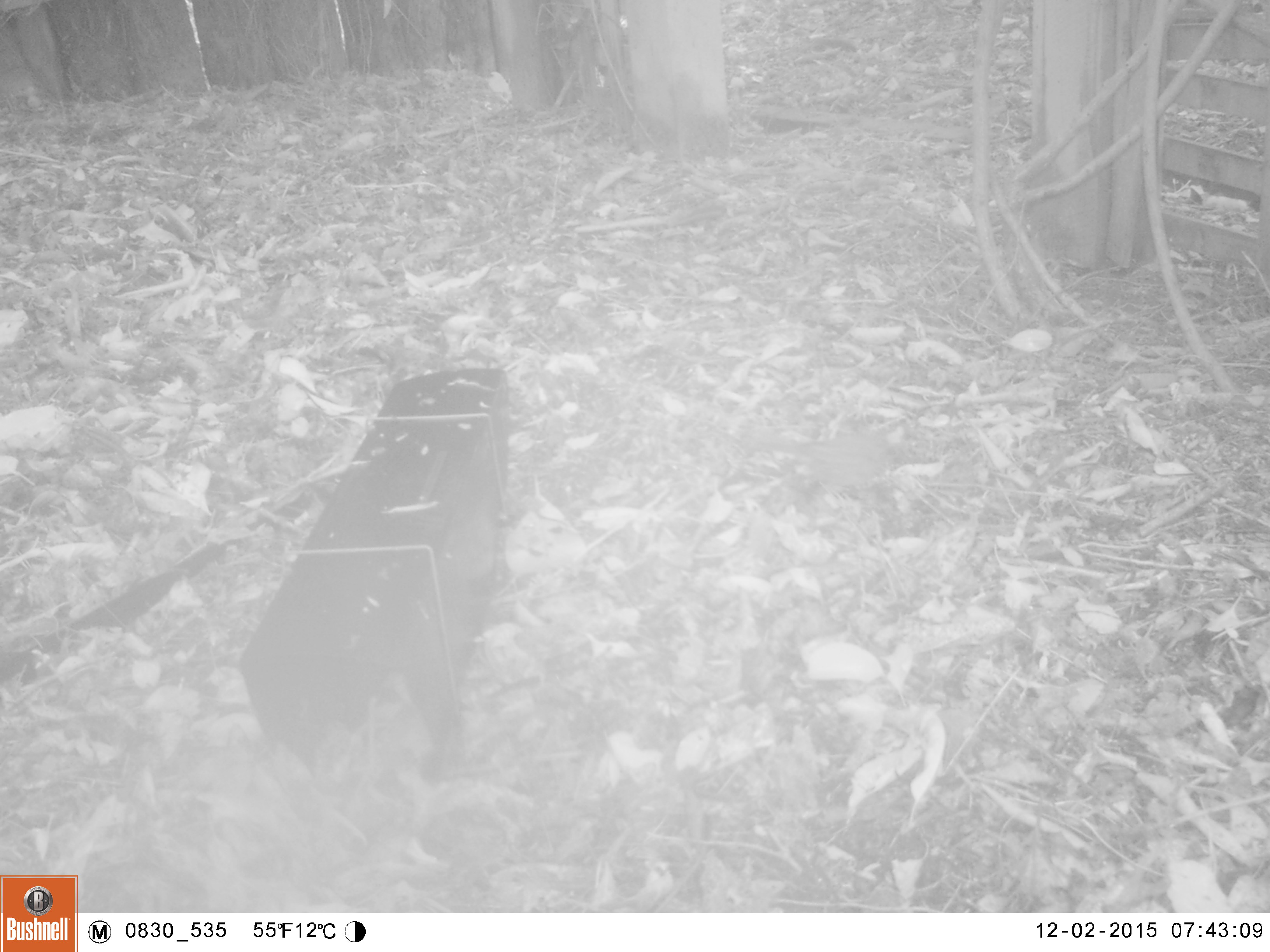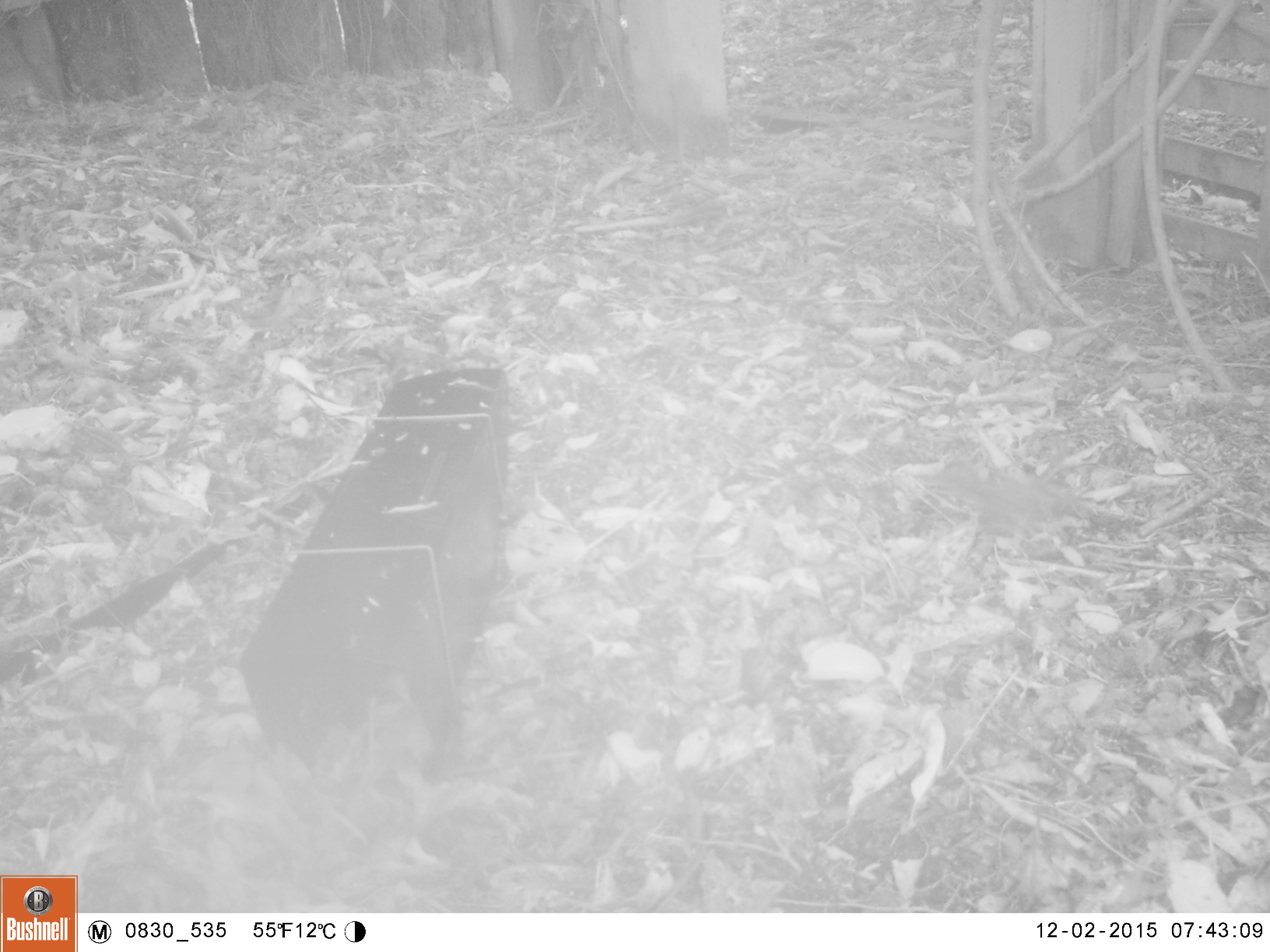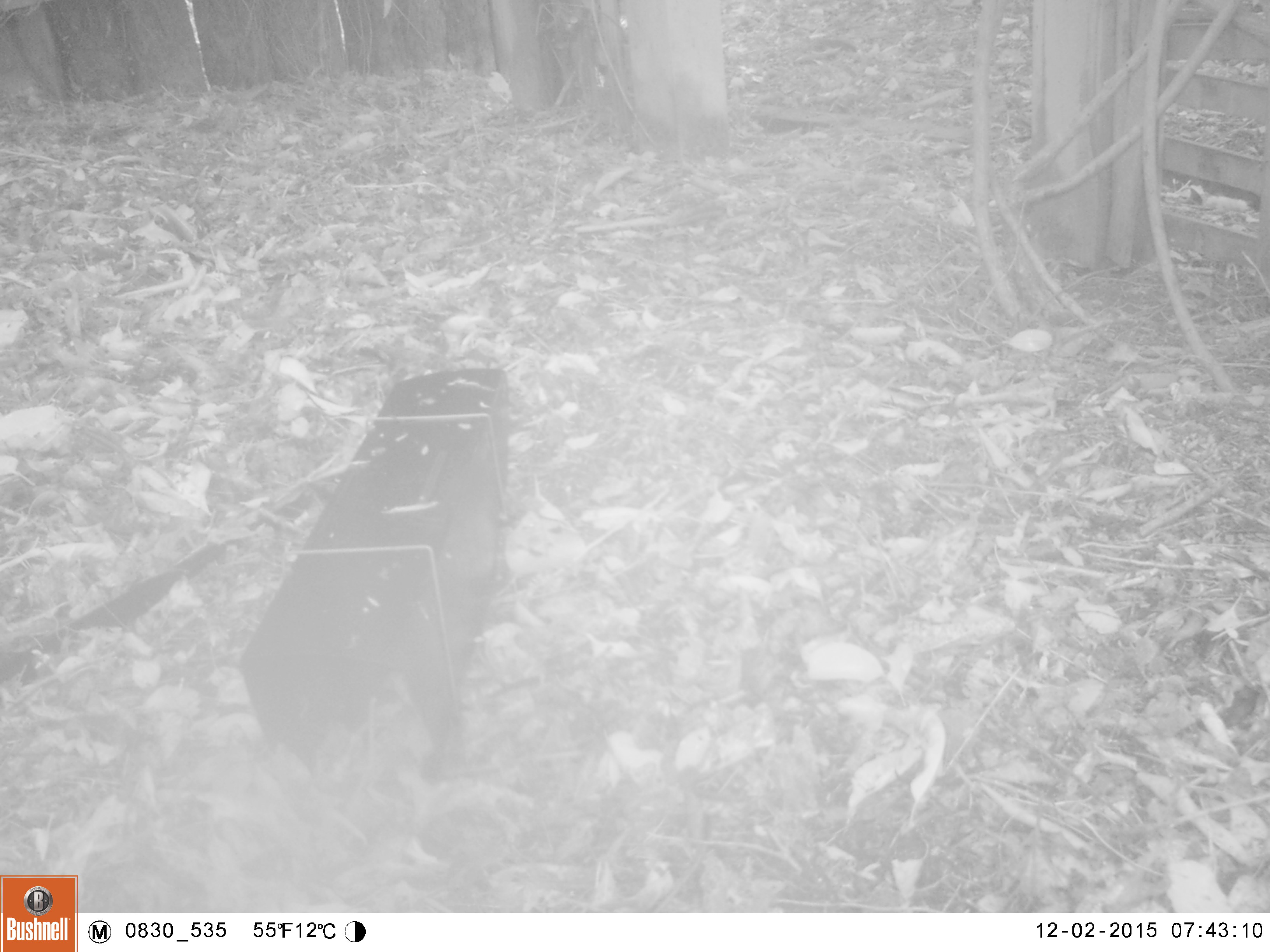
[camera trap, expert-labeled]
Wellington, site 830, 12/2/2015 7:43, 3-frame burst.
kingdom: Animalia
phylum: Chordata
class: Aves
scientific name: Aves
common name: bird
Bird (Aves).